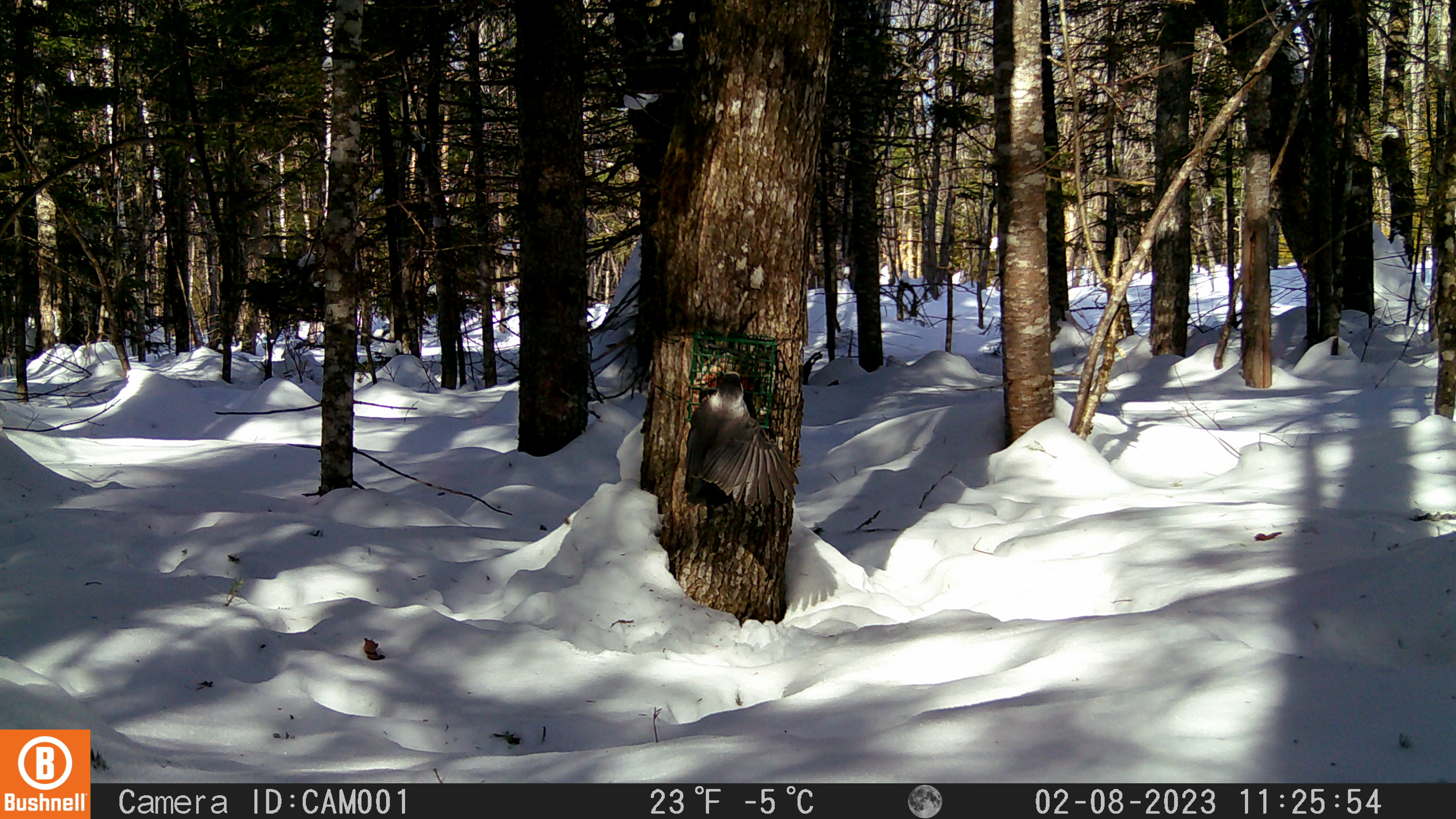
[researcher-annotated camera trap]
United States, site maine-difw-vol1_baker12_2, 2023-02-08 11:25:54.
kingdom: Animalia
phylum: Chordata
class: Aves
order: Passeriformes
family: Corvidae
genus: Perisoreus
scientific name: Perisoreus canadensis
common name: canada jay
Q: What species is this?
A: Canada jay (Perisoreus canadensis).